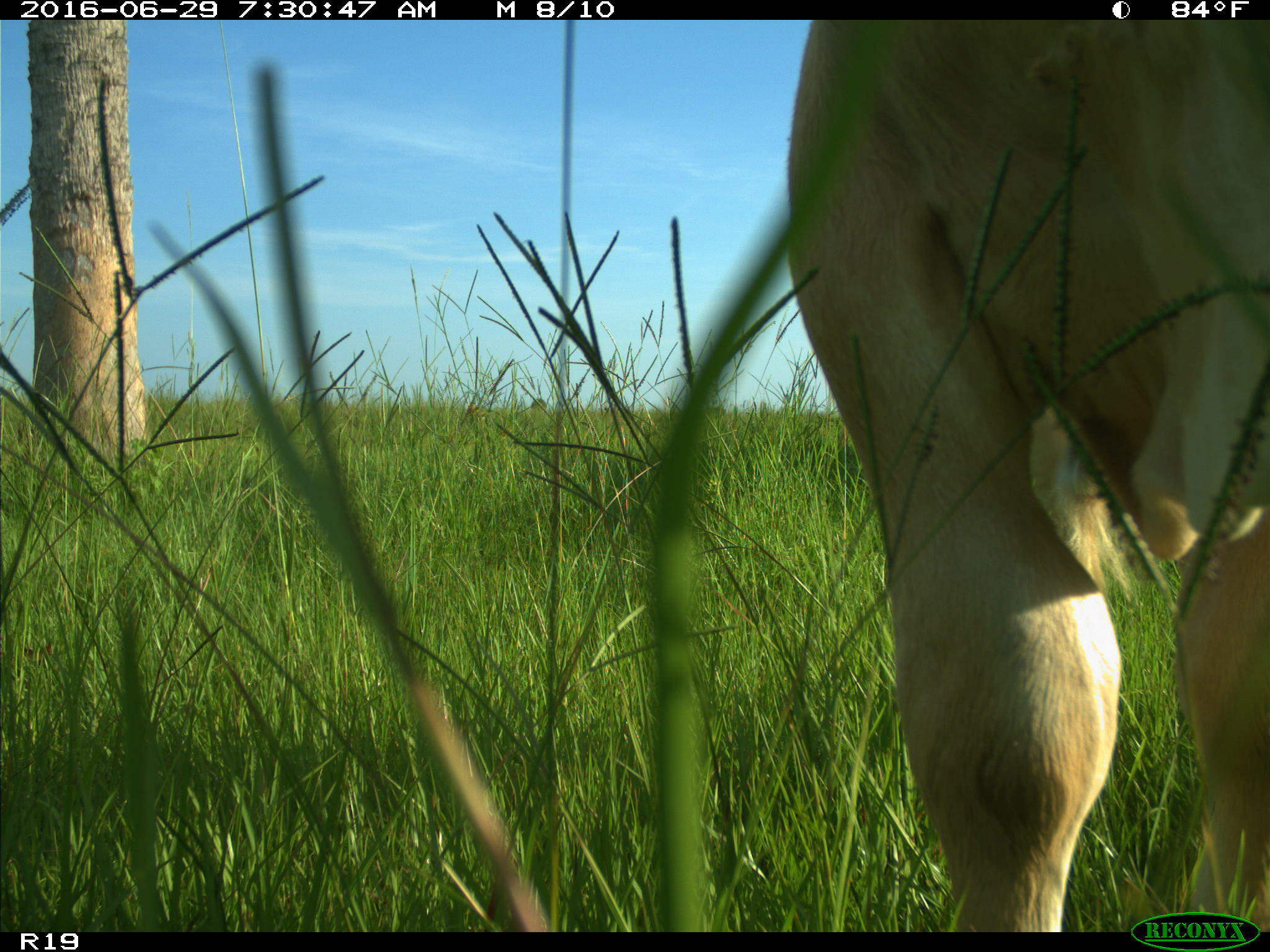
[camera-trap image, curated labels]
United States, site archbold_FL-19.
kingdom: Animalia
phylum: Chordata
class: Mammalia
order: Artiodactyla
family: Bovidae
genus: Bos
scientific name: Bos taurus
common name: domestic cow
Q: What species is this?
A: Bos taurus (domestic cow).